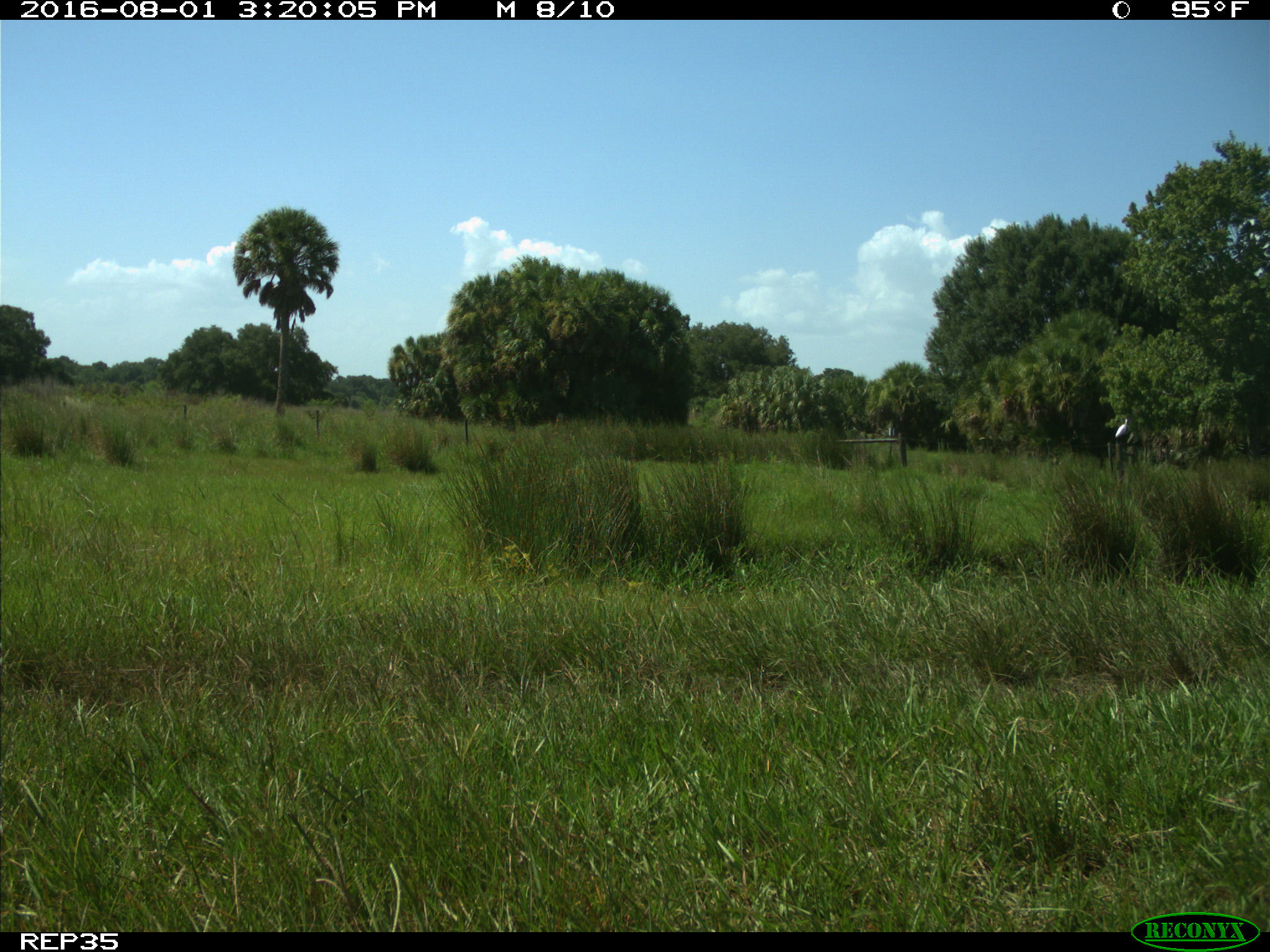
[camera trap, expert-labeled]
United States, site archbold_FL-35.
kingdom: Animalia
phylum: Chordata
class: Aves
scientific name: Aves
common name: birds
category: unidentified bird